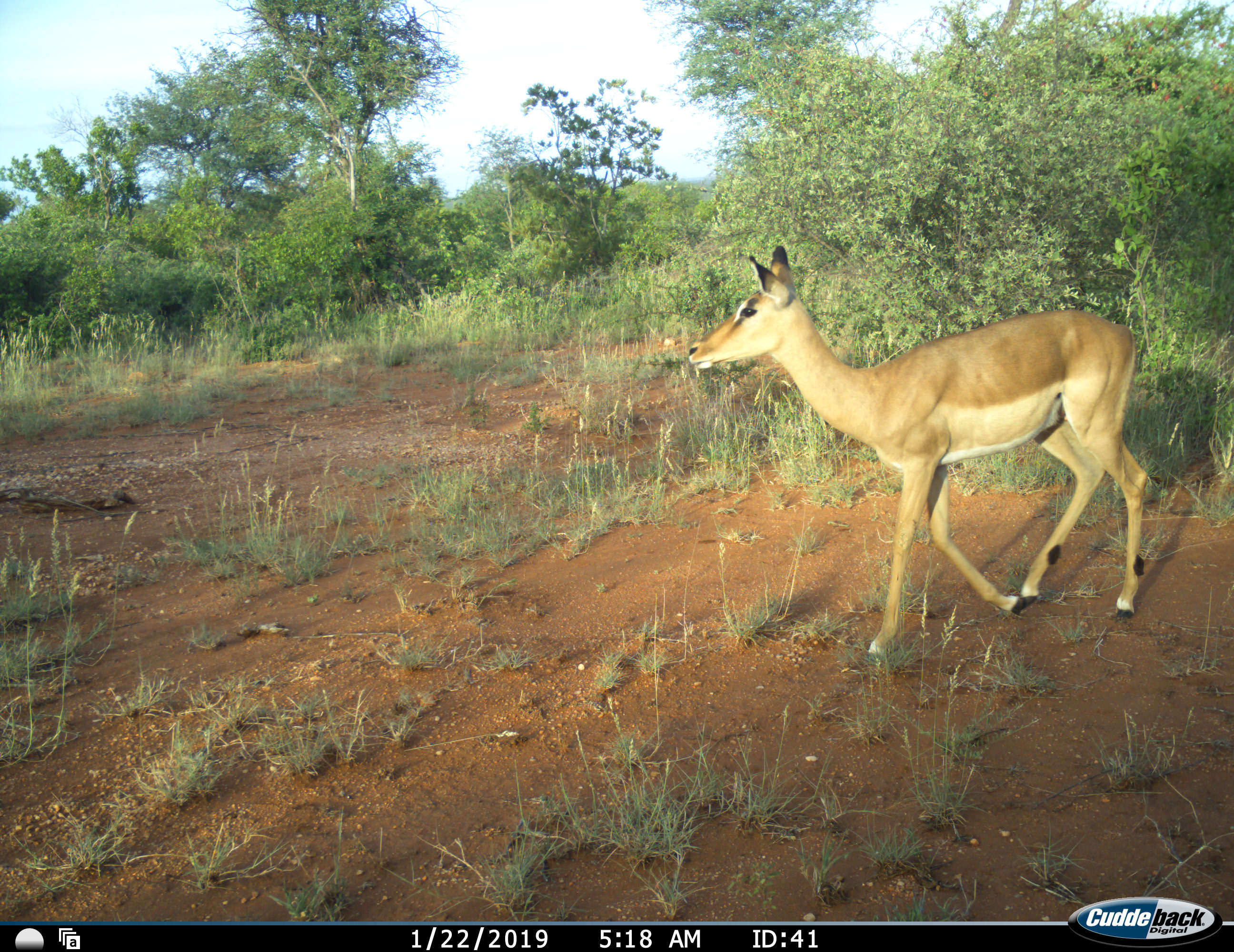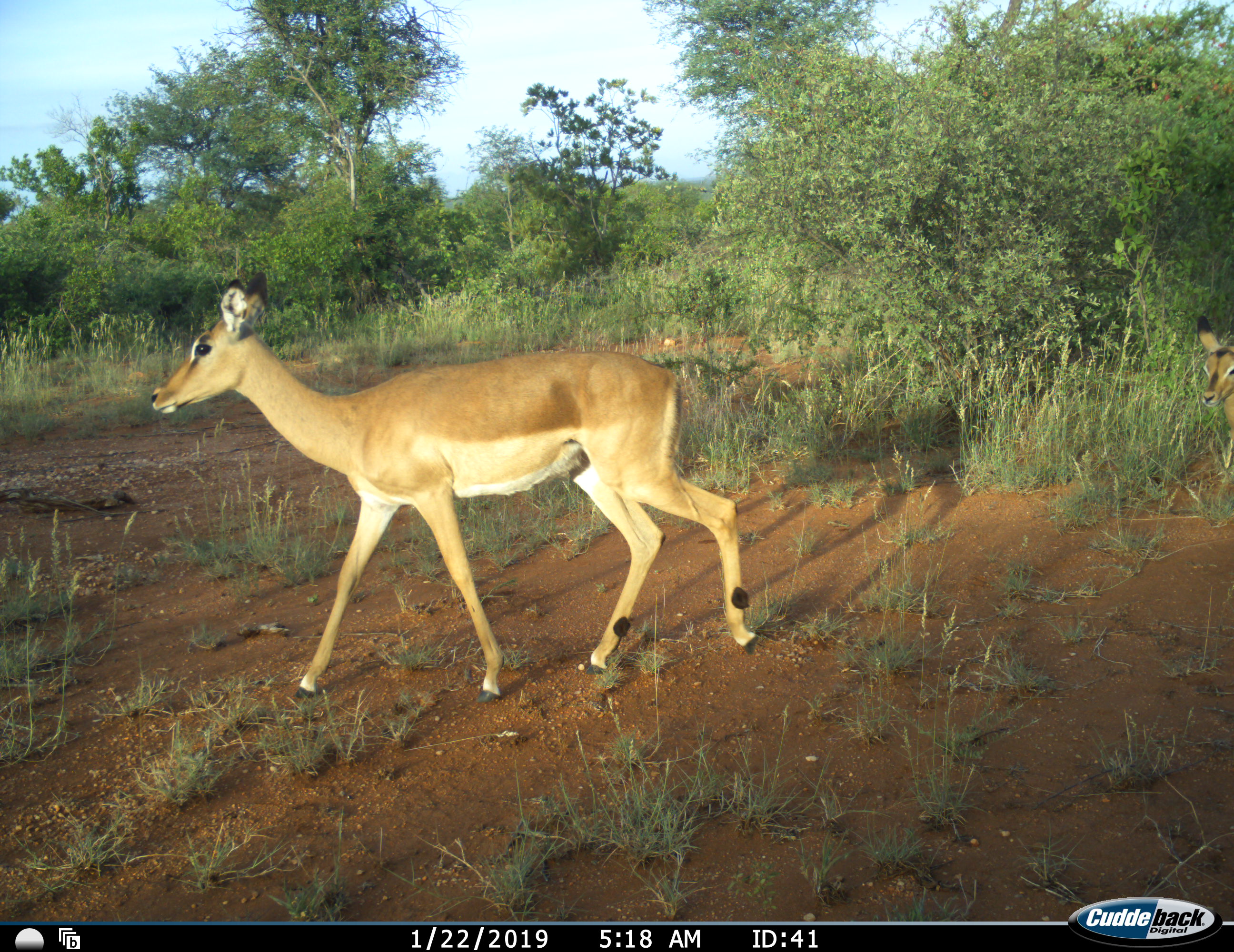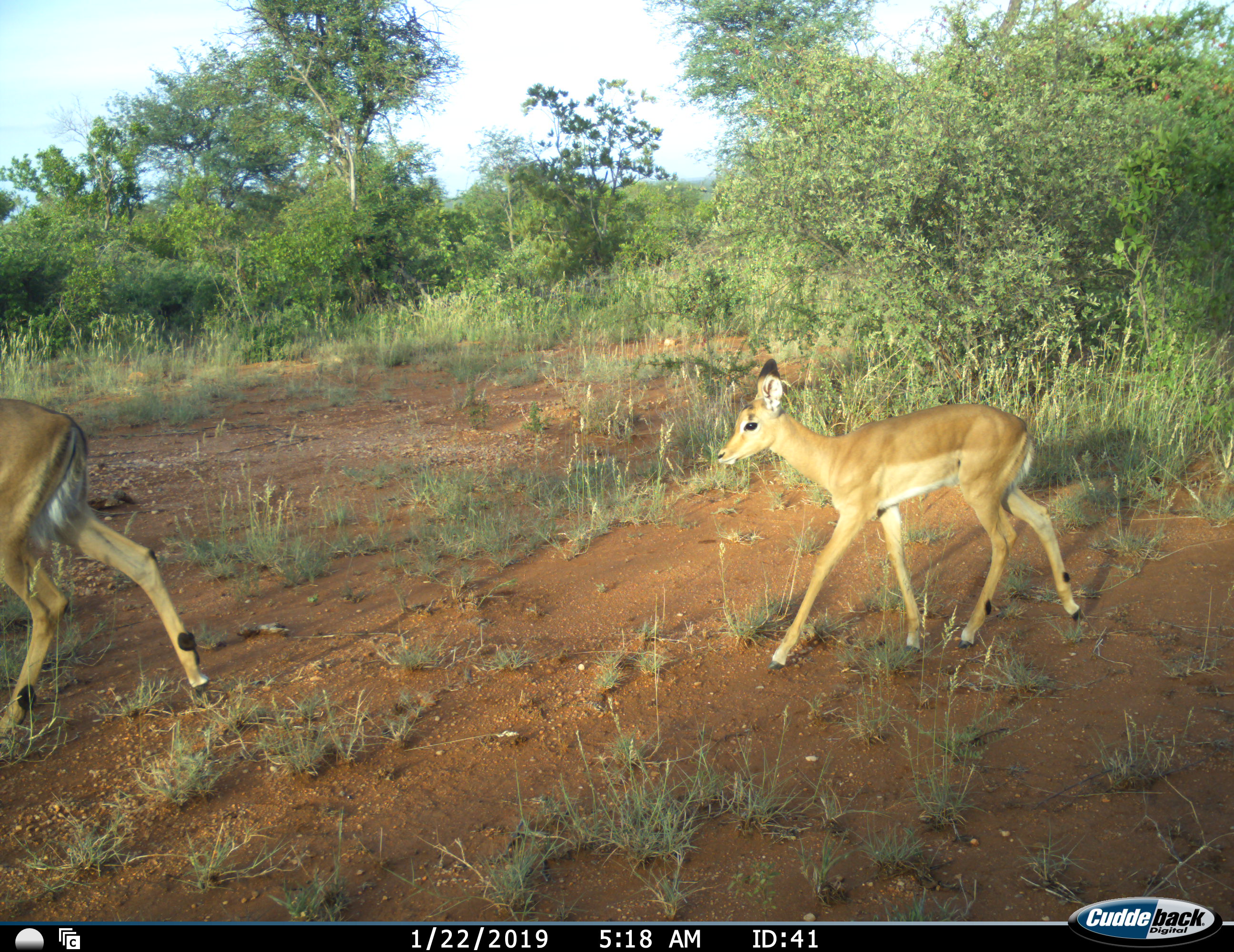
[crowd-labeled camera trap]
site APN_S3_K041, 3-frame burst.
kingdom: Animalia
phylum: Chordata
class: Mammalia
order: Artiodactyla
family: Bovidae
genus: Aepyceros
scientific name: Aepyceros melampus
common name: impala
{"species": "impala (Aepyceros melampus)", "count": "2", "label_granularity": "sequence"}